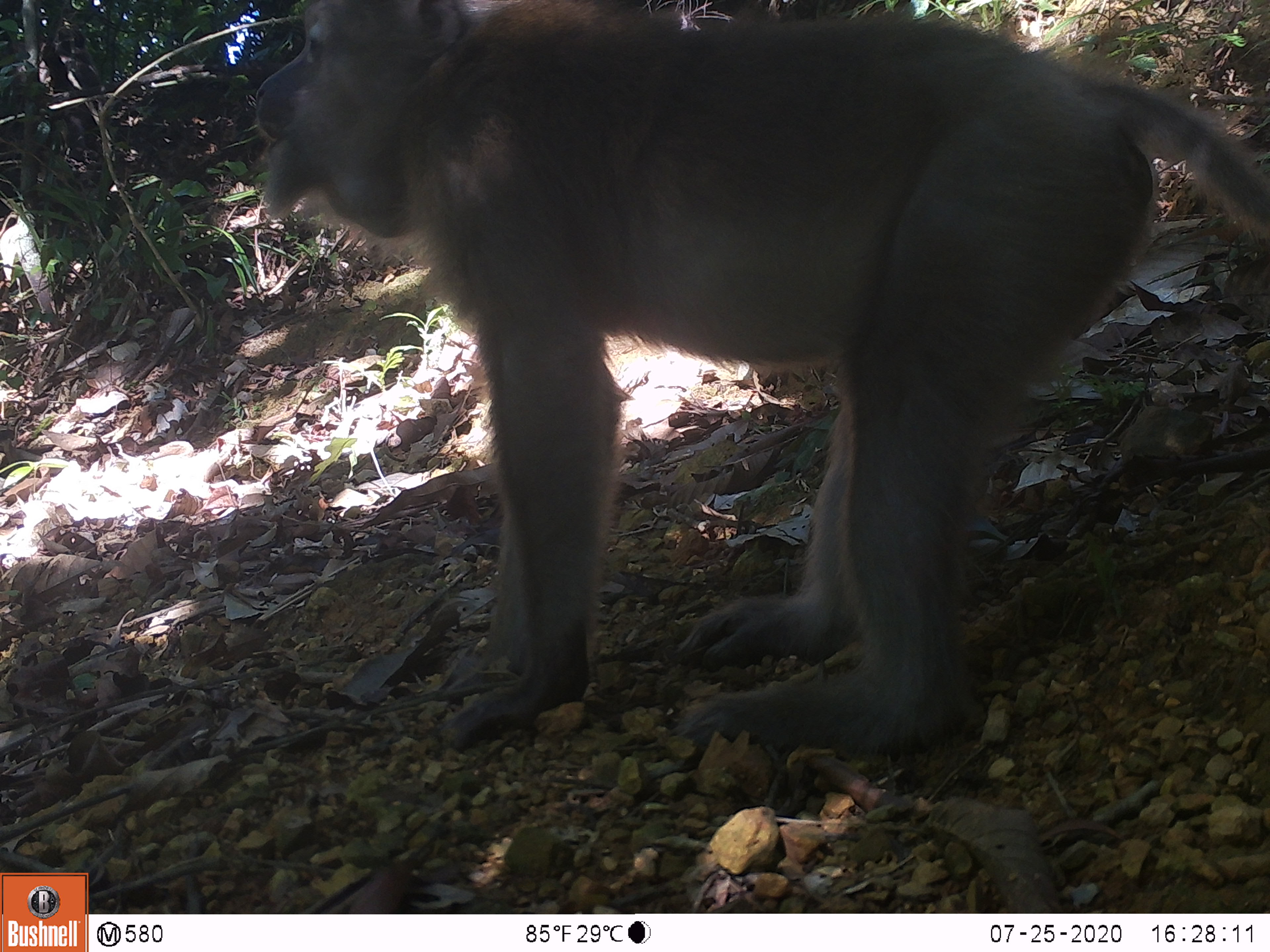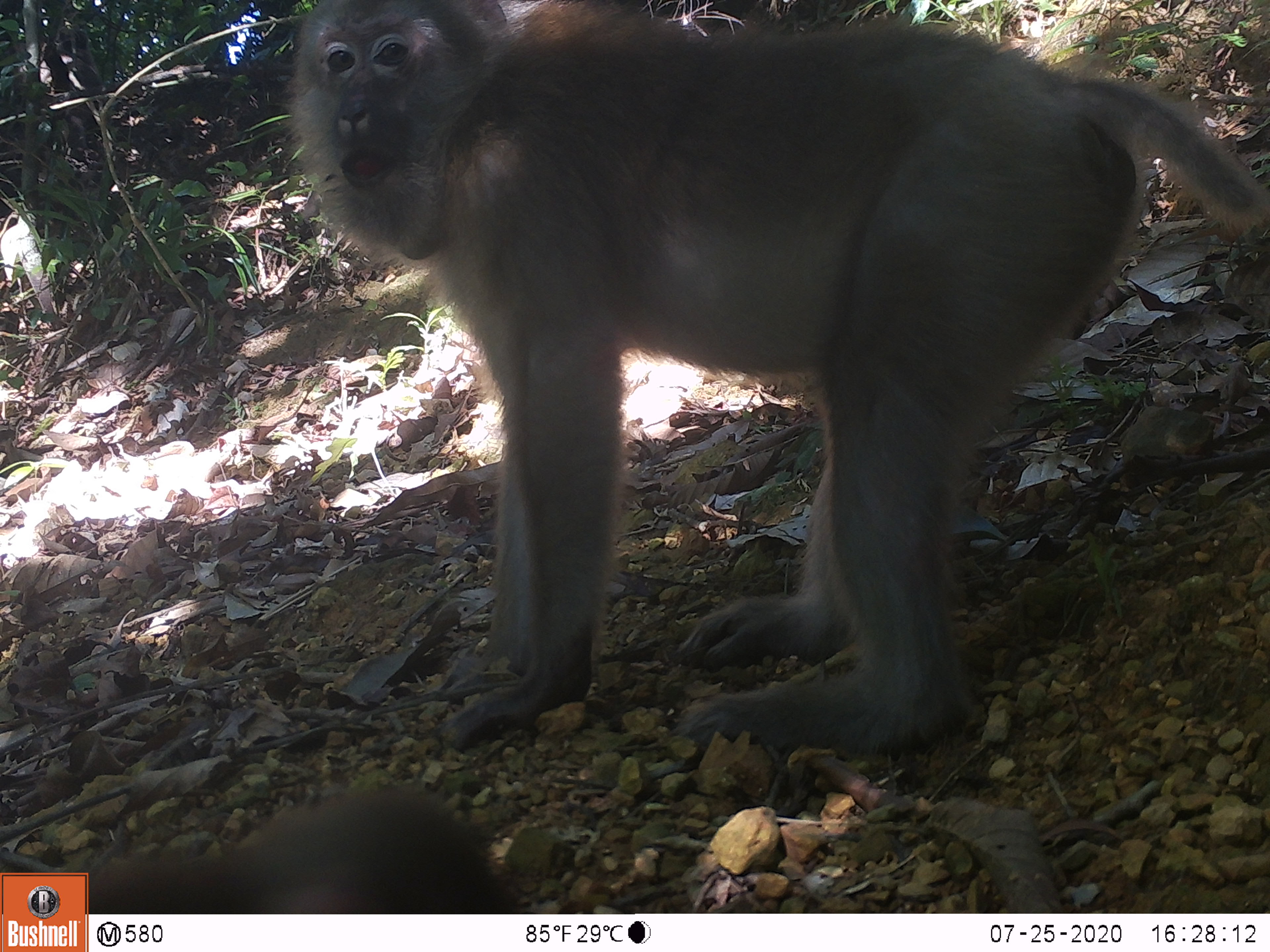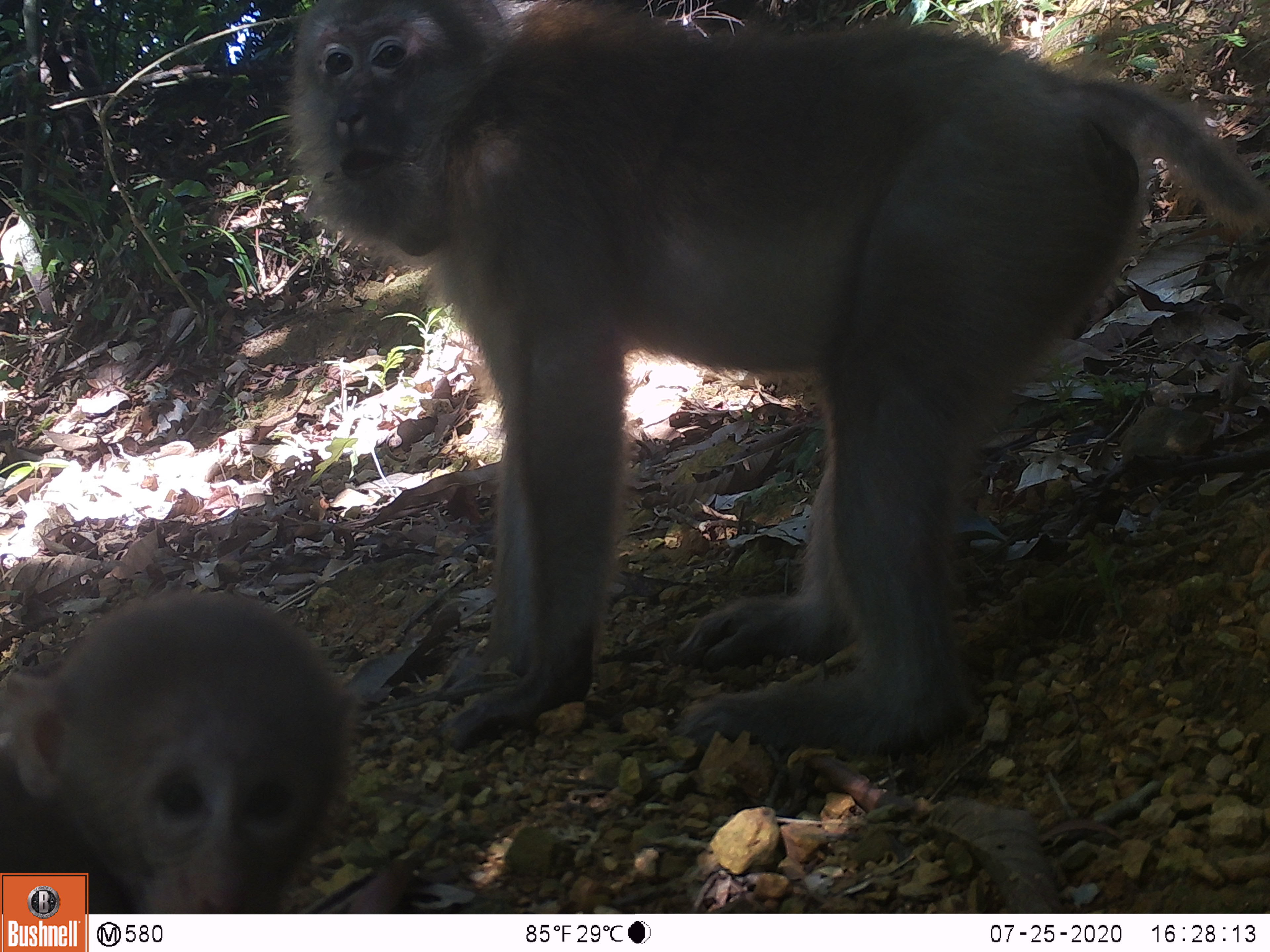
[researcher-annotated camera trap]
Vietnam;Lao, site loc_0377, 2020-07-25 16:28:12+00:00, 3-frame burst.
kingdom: Animalia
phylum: Chordata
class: Mammalia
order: Primates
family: Cercopithecidae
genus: Macaca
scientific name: Macaca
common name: macaques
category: assam or rhesus macaque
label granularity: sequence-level